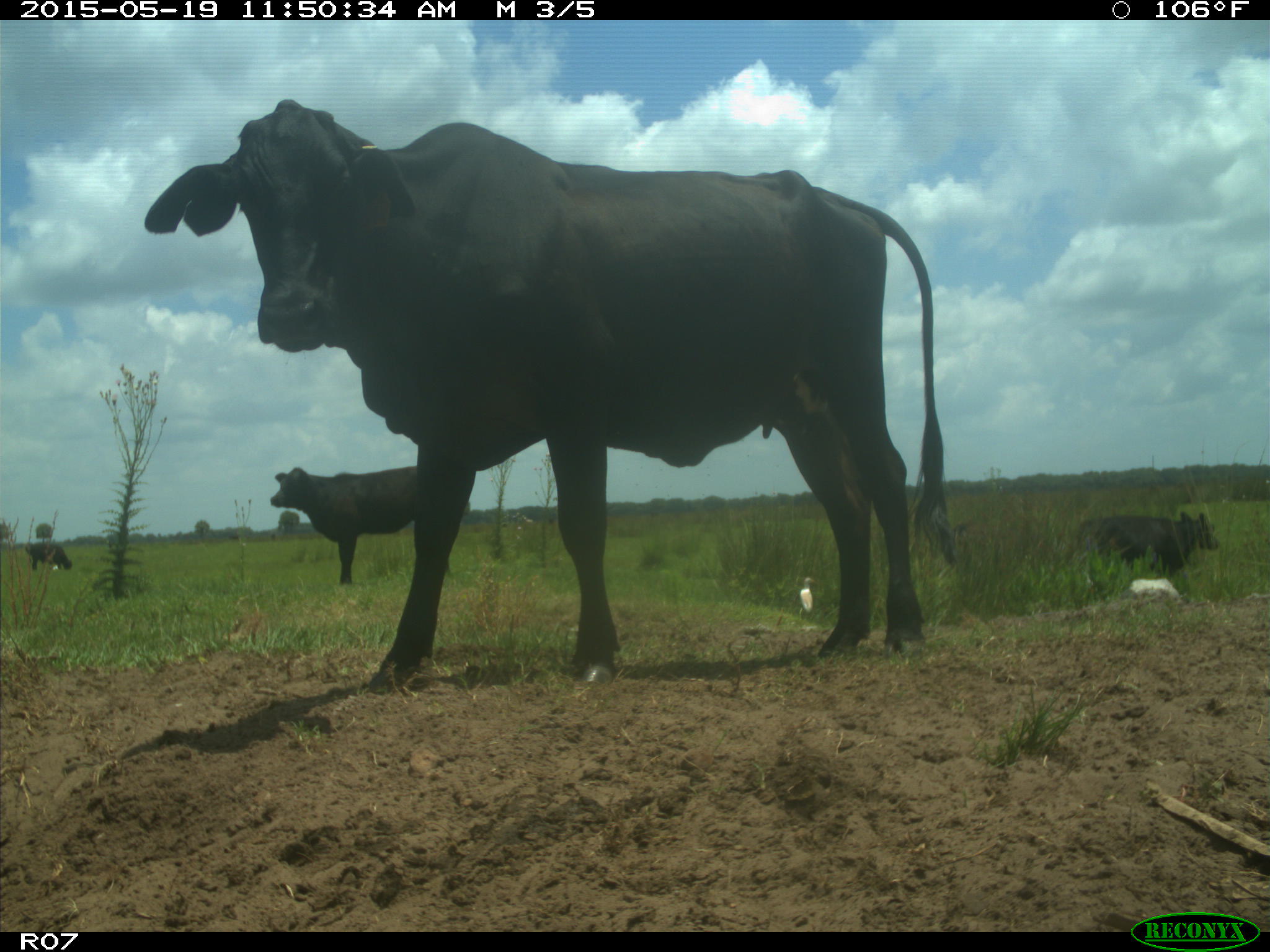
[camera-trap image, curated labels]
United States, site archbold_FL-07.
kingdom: Animalia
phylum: Chordata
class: Mammalia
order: Artiodactyla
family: Bovidae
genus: Bos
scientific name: Bos taurus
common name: domestic cow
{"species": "Bos taurus (domestic cow)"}